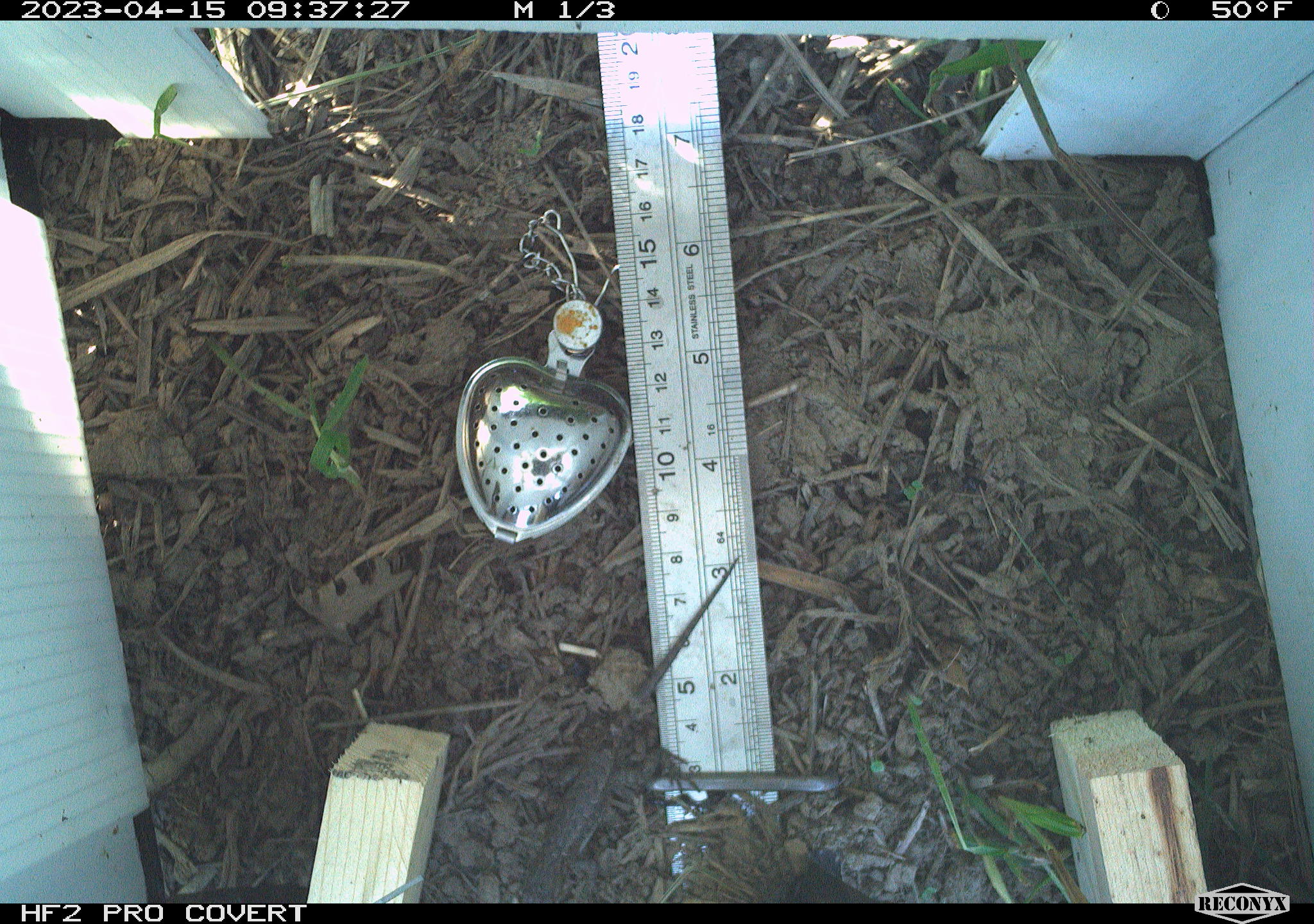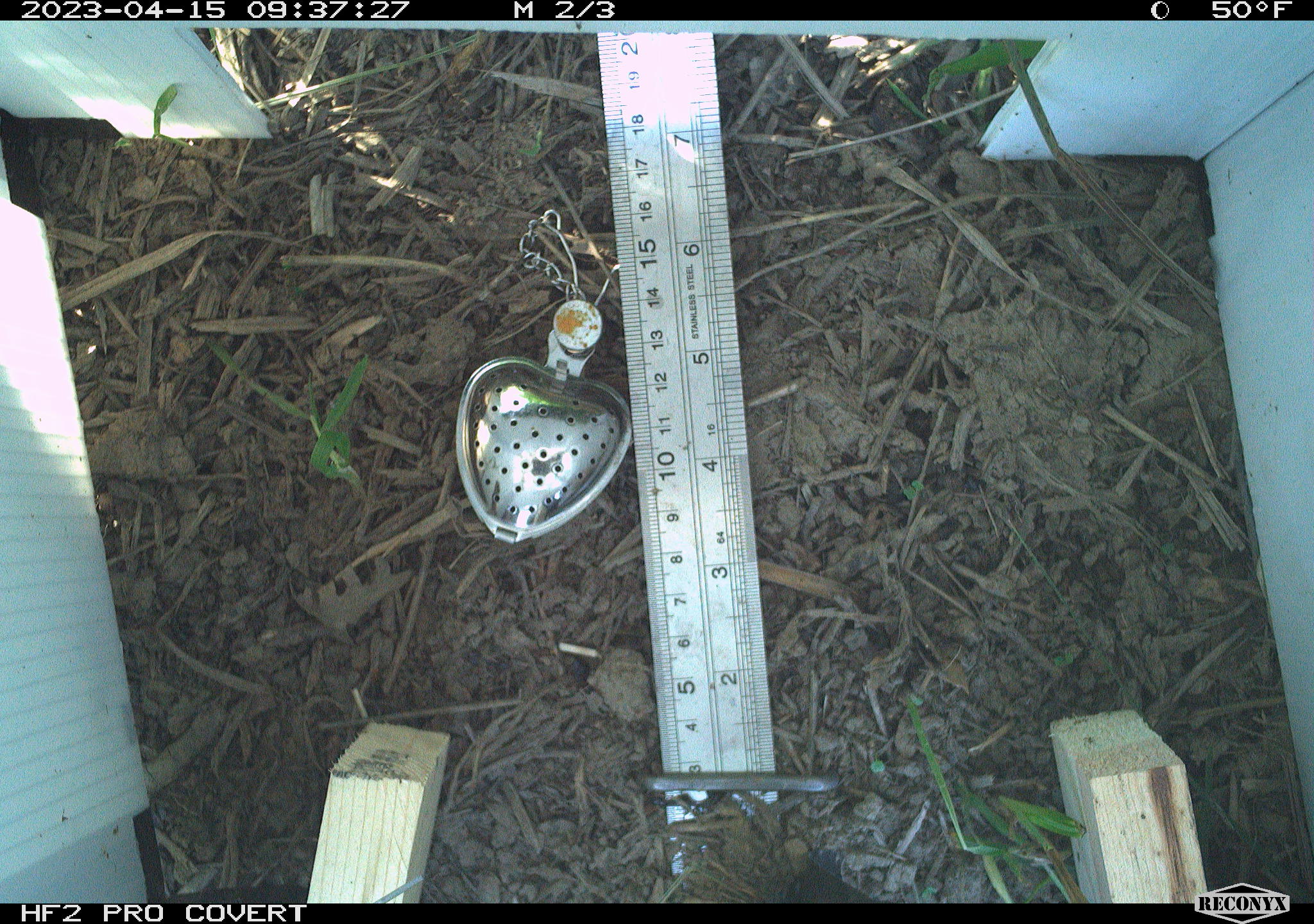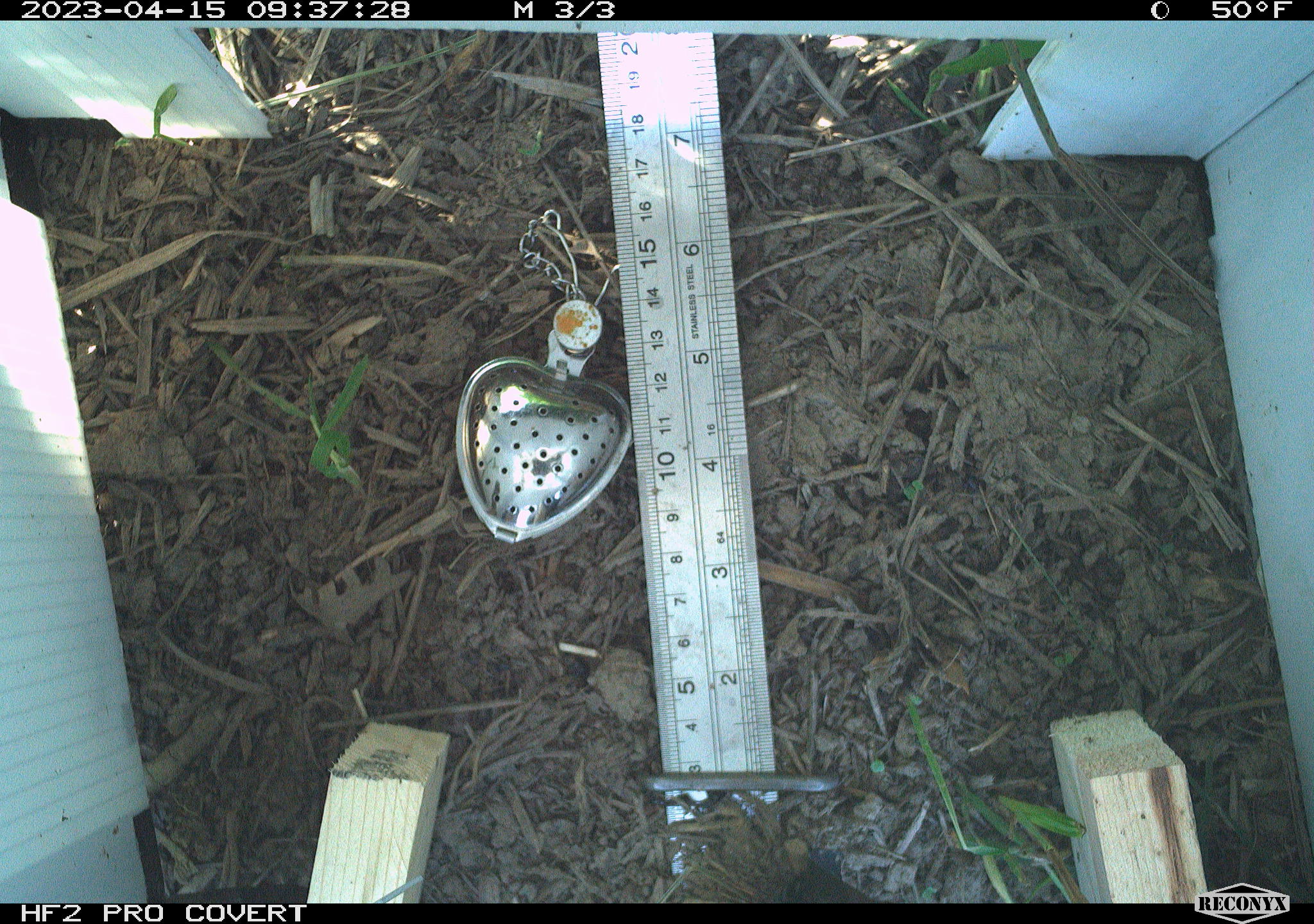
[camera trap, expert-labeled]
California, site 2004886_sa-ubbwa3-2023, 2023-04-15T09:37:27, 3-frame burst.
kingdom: Animalia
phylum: Chordata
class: Reptilia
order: Squamata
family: Phrynosomatidae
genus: Sceloporus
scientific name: Sceloporus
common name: spiny lizards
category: sceloporus species